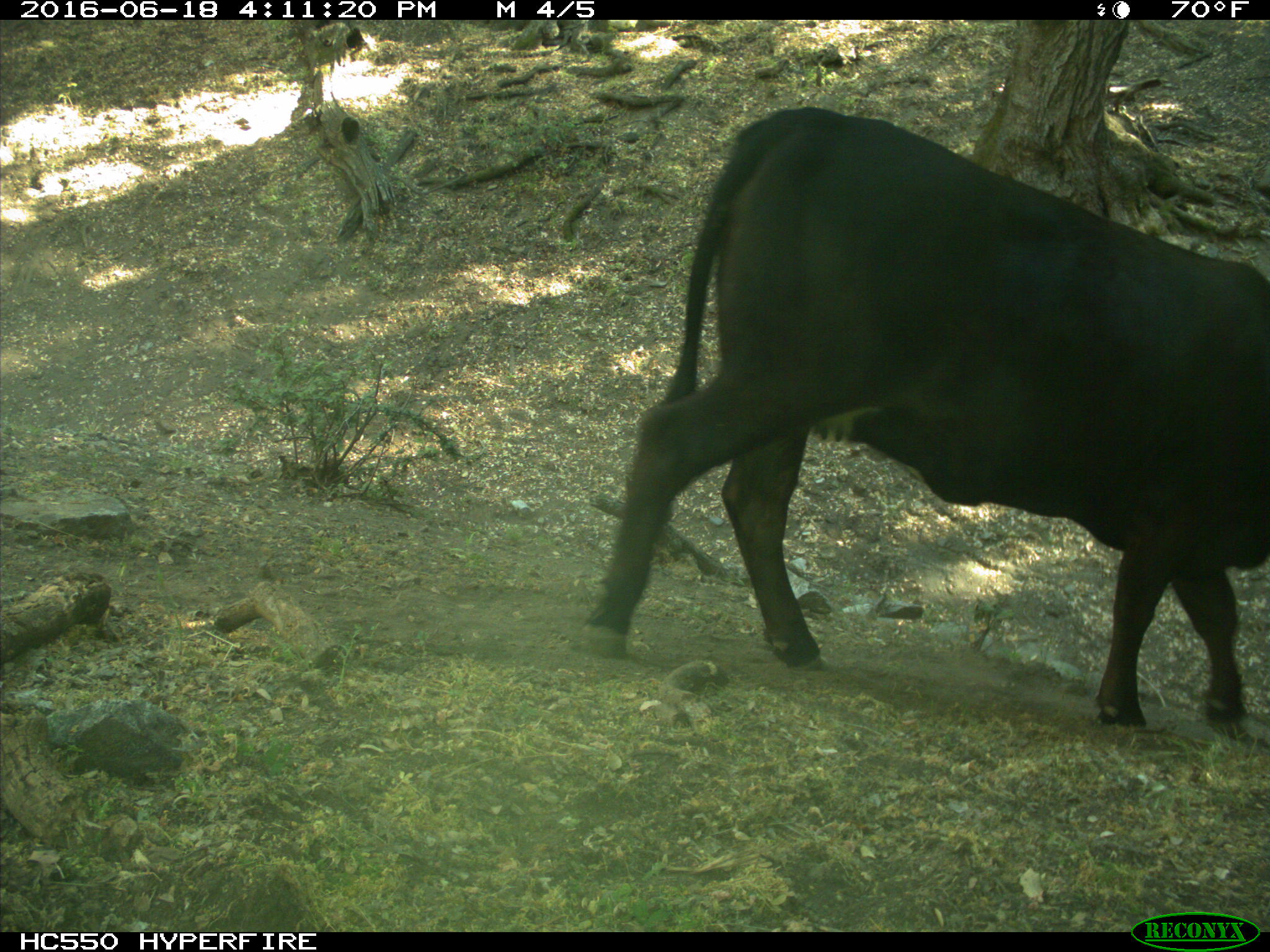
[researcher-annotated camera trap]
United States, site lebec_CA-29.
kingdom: Animalia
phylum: Chordata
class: Mammalia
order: Artiodactyla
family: Bovidae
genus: Bos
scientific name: Bos taurus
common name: domestic cow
Bos taurus (domestic cow).